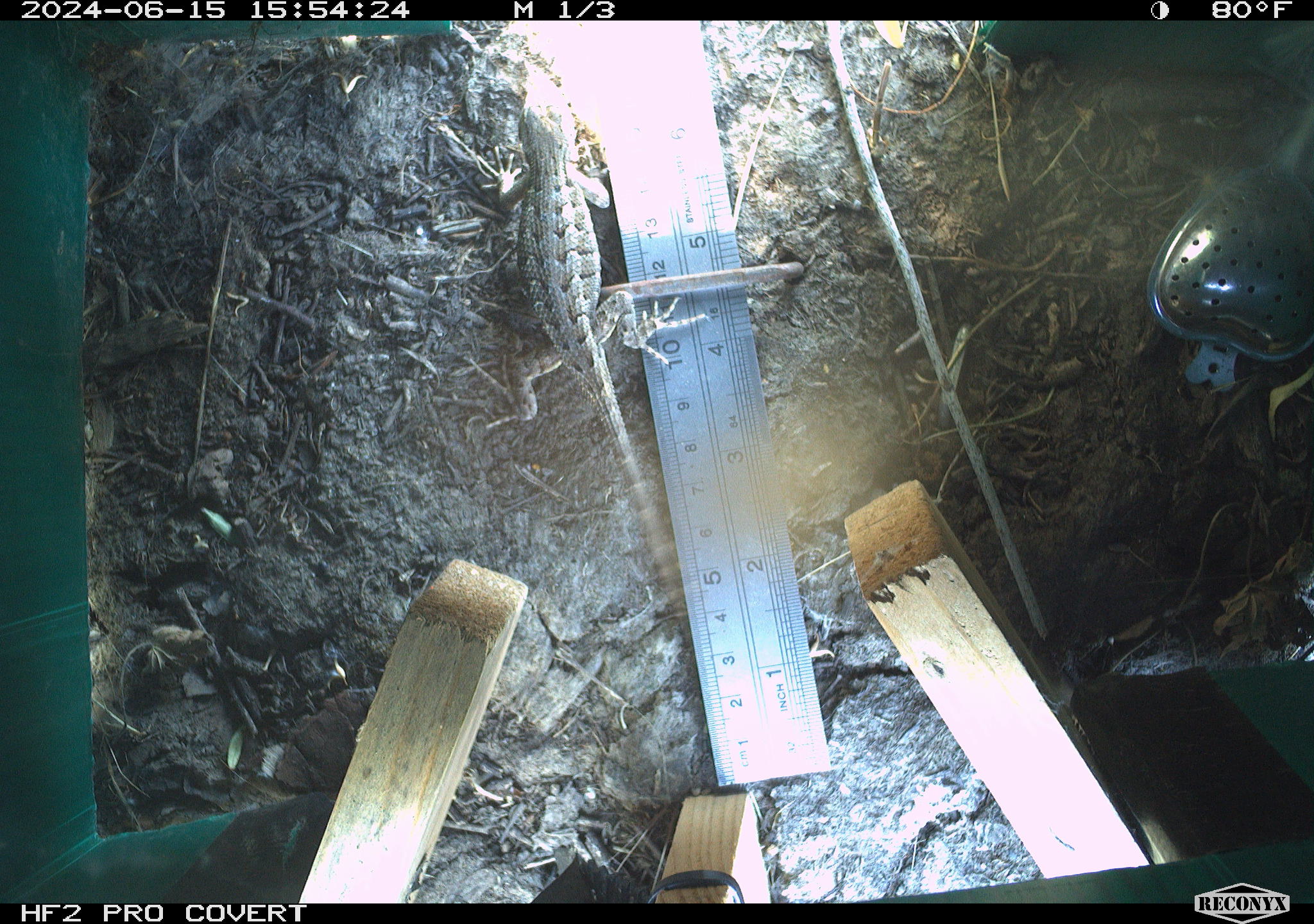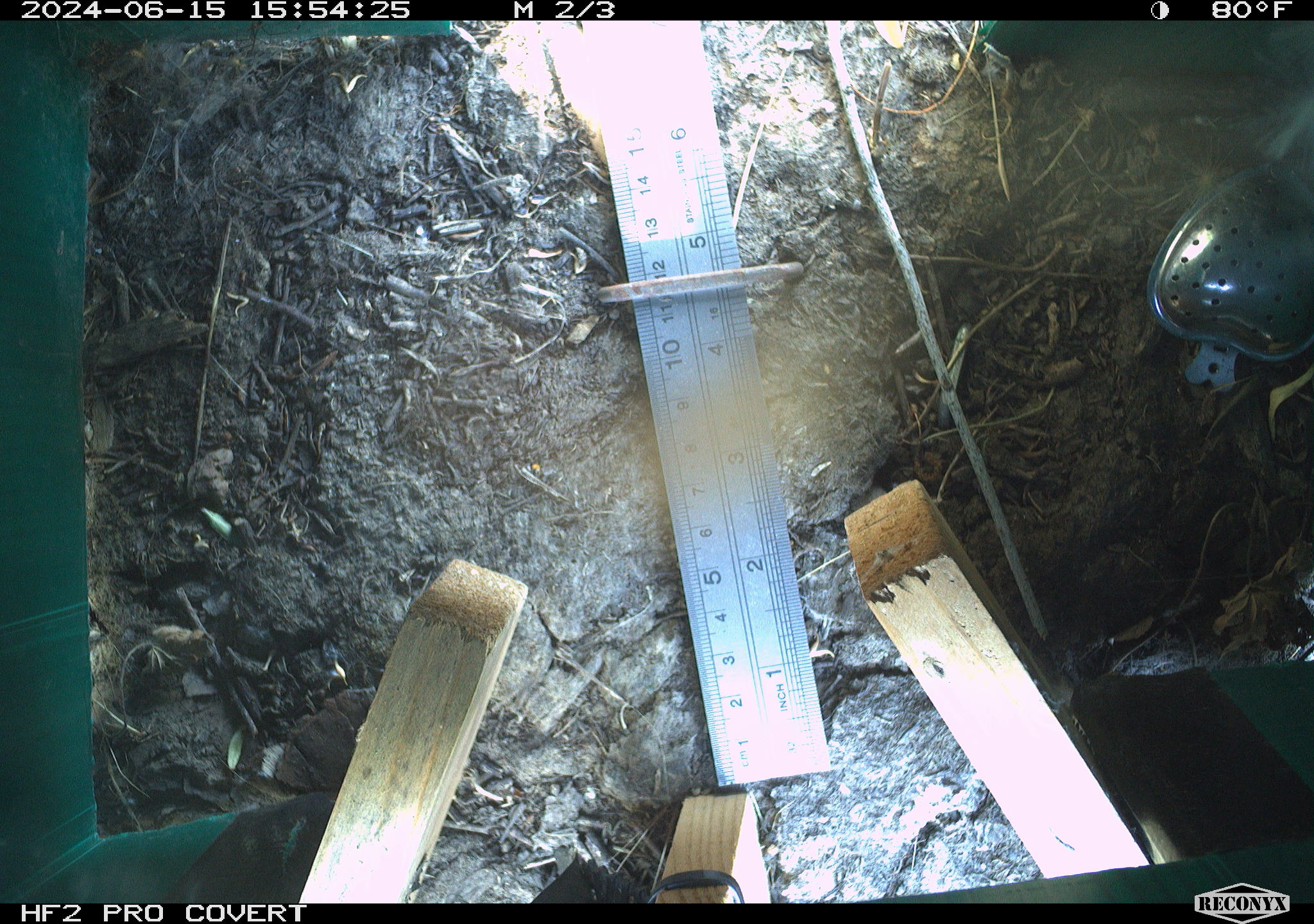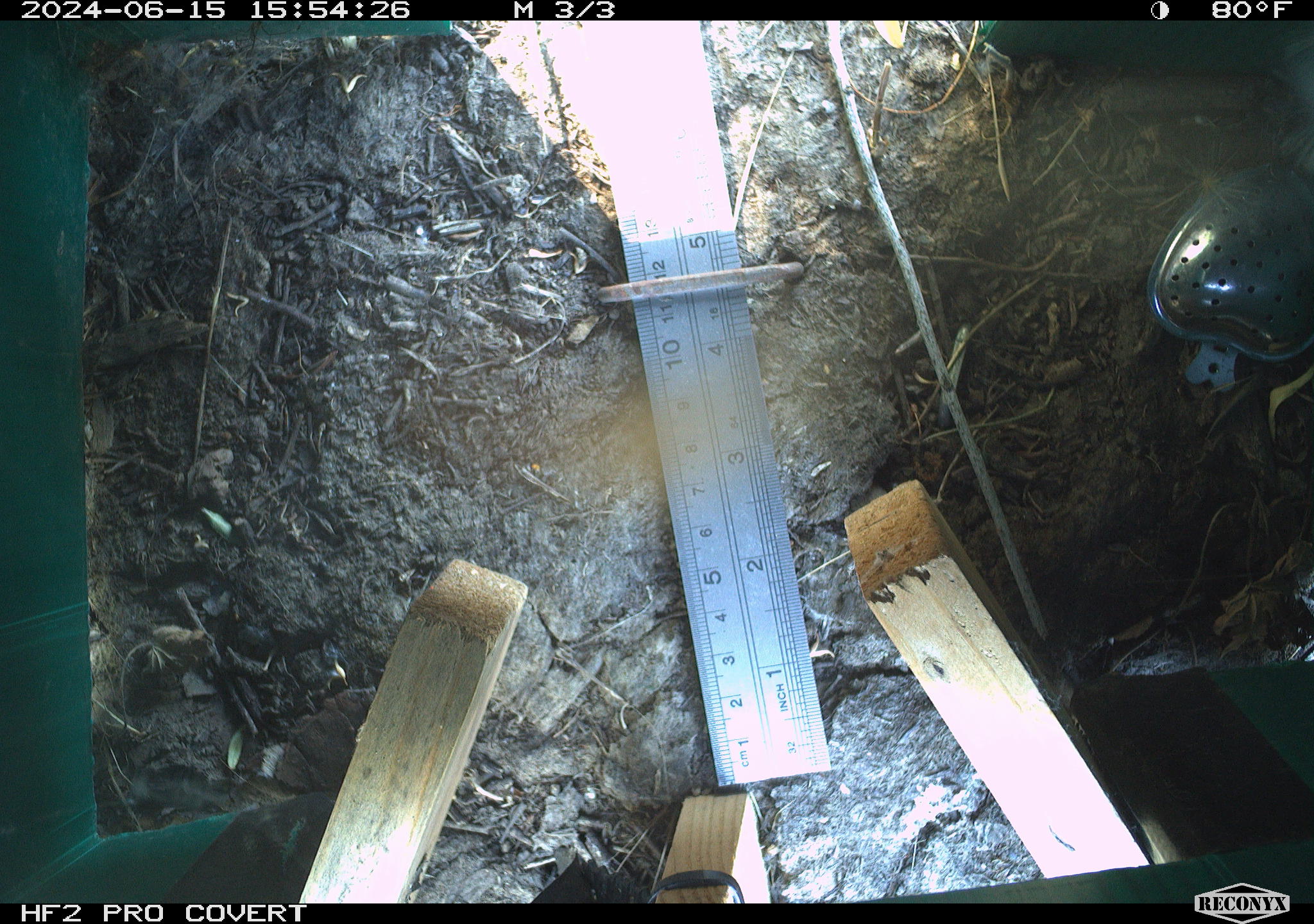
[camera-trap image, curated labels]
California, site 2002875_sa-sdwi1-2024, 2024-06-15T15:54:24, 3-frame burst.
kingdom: Animalia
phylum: Chordata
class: Reptilia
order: Squamata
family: Phrynosomatidae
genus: Sceloporus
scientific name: Sceloporus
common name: spiny lizards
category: sceloporus species